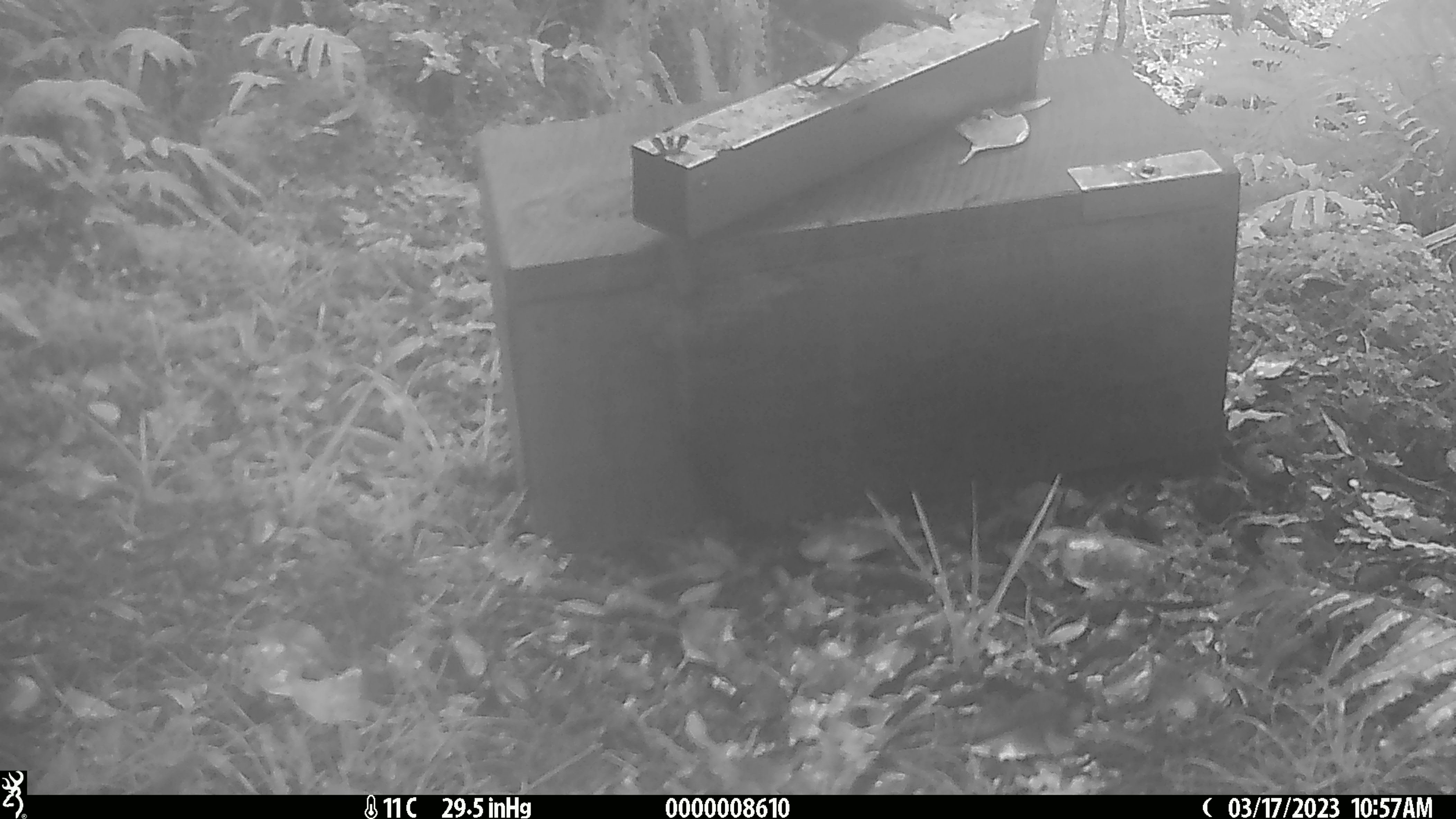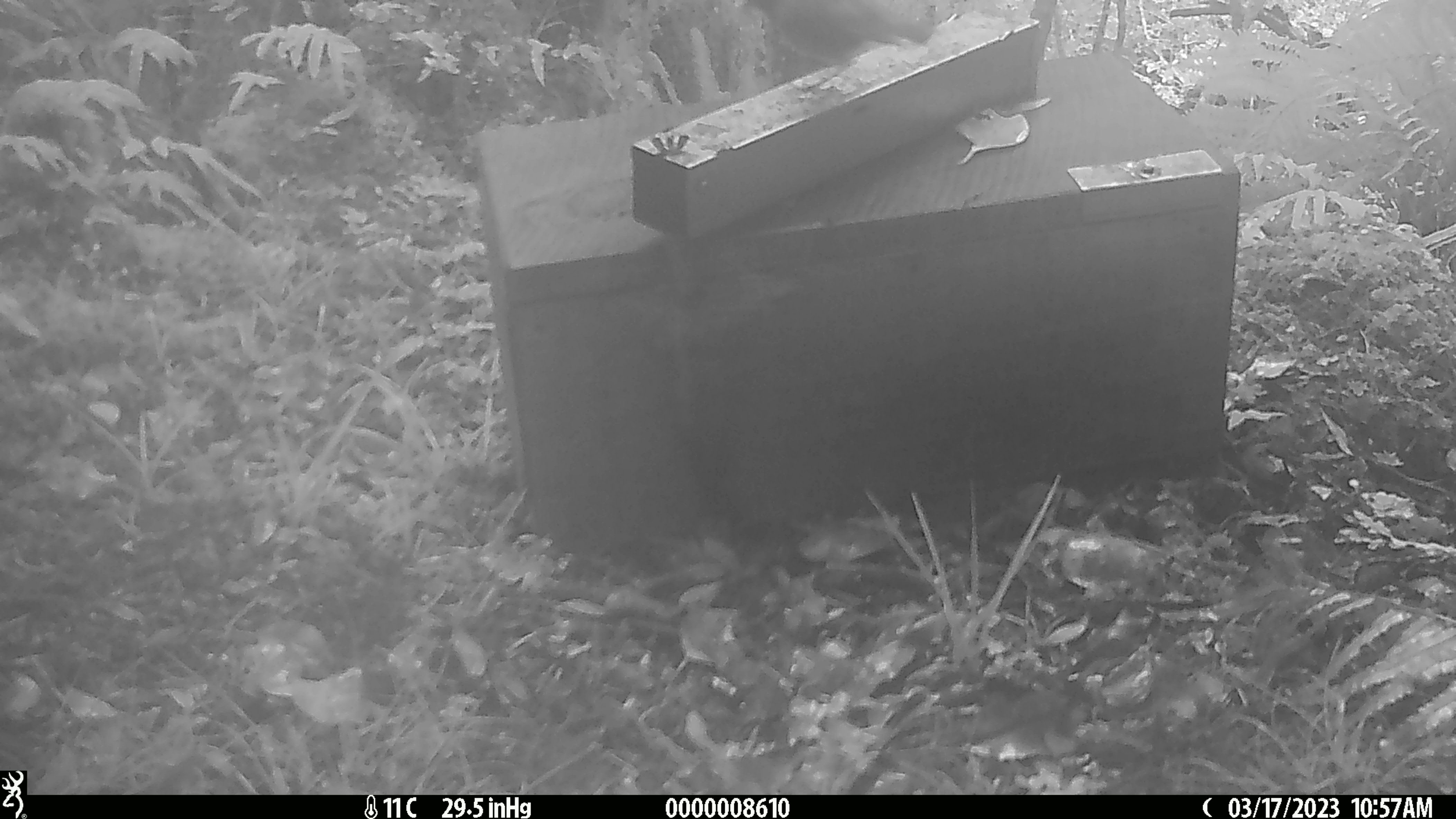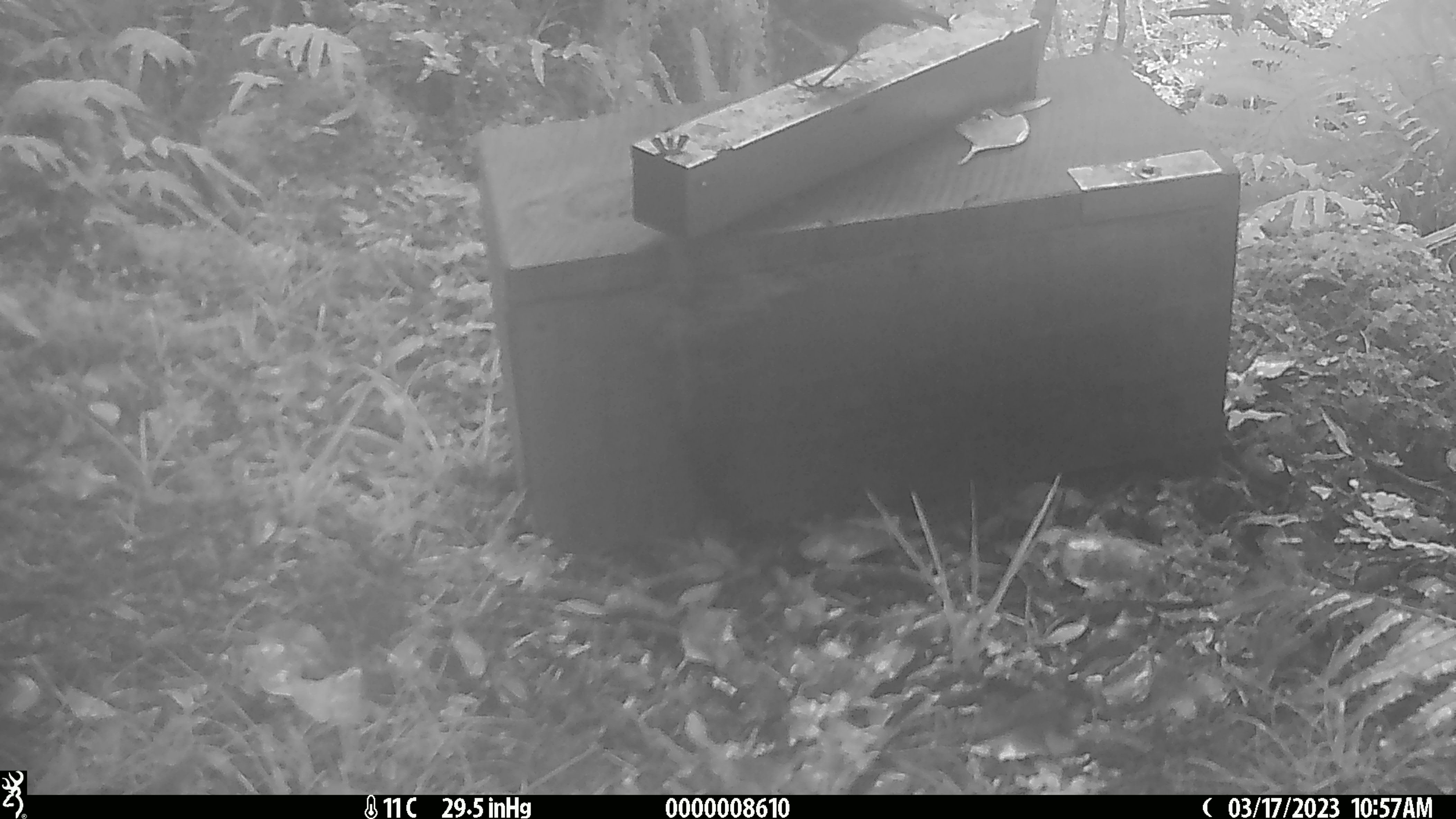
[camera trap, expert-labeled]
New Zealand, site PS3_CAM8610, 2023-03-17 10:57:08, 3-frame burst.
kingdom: Animalia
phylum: Chordata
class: Aves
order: Passeriformes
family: Petroicidae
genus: Petroica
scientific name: Petroica australis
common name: new zealand robin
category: robin